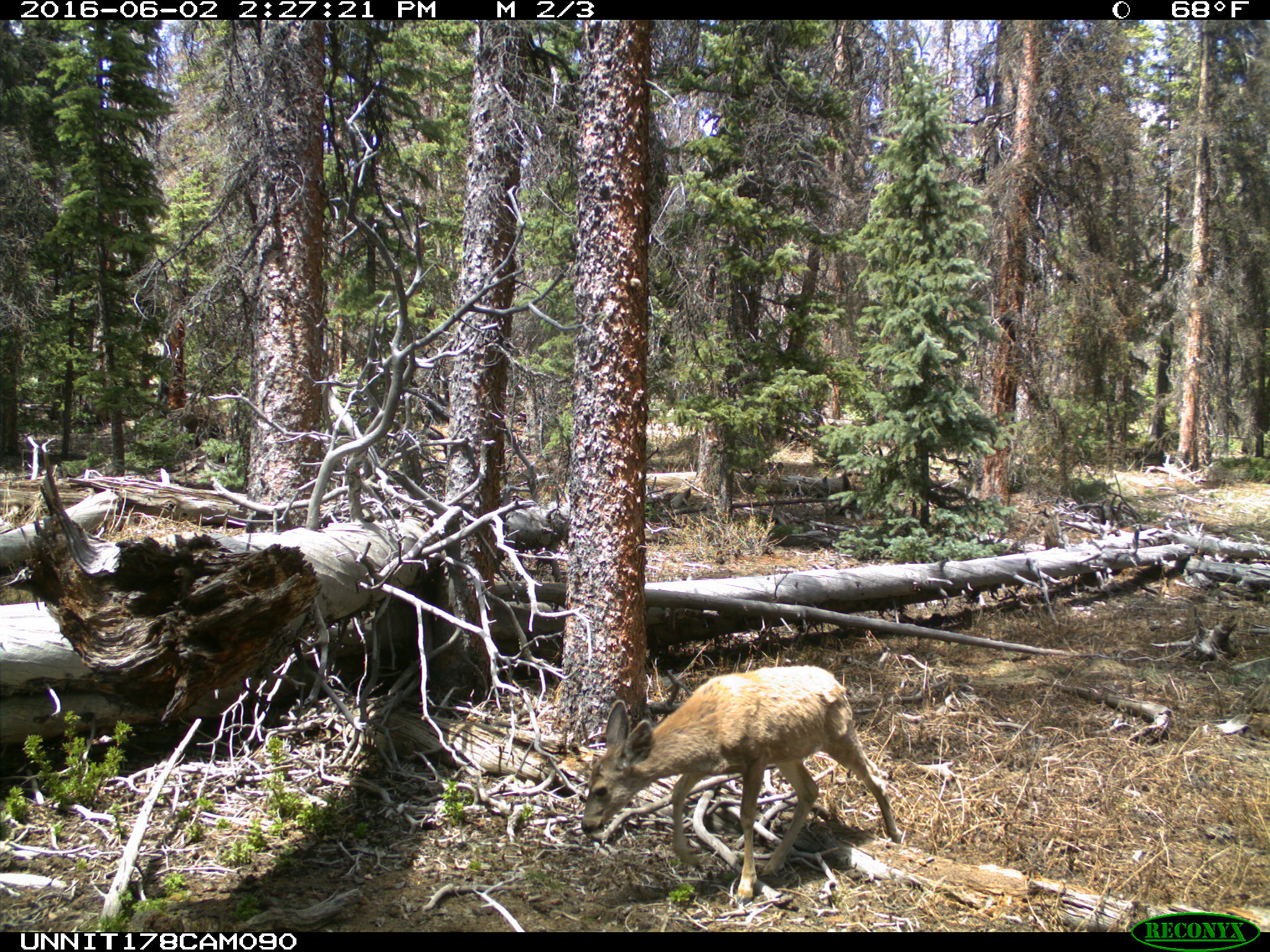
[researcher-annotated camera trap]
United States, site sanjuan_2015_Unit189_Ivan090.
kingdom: Animalia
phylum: Chordata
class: Mammalia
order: Artiodactyla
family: Cervidae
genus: Odocoileus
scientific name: Odocoileus hemionus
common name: mule deer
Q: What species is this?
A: Odocoileus hemionus (mule deer).